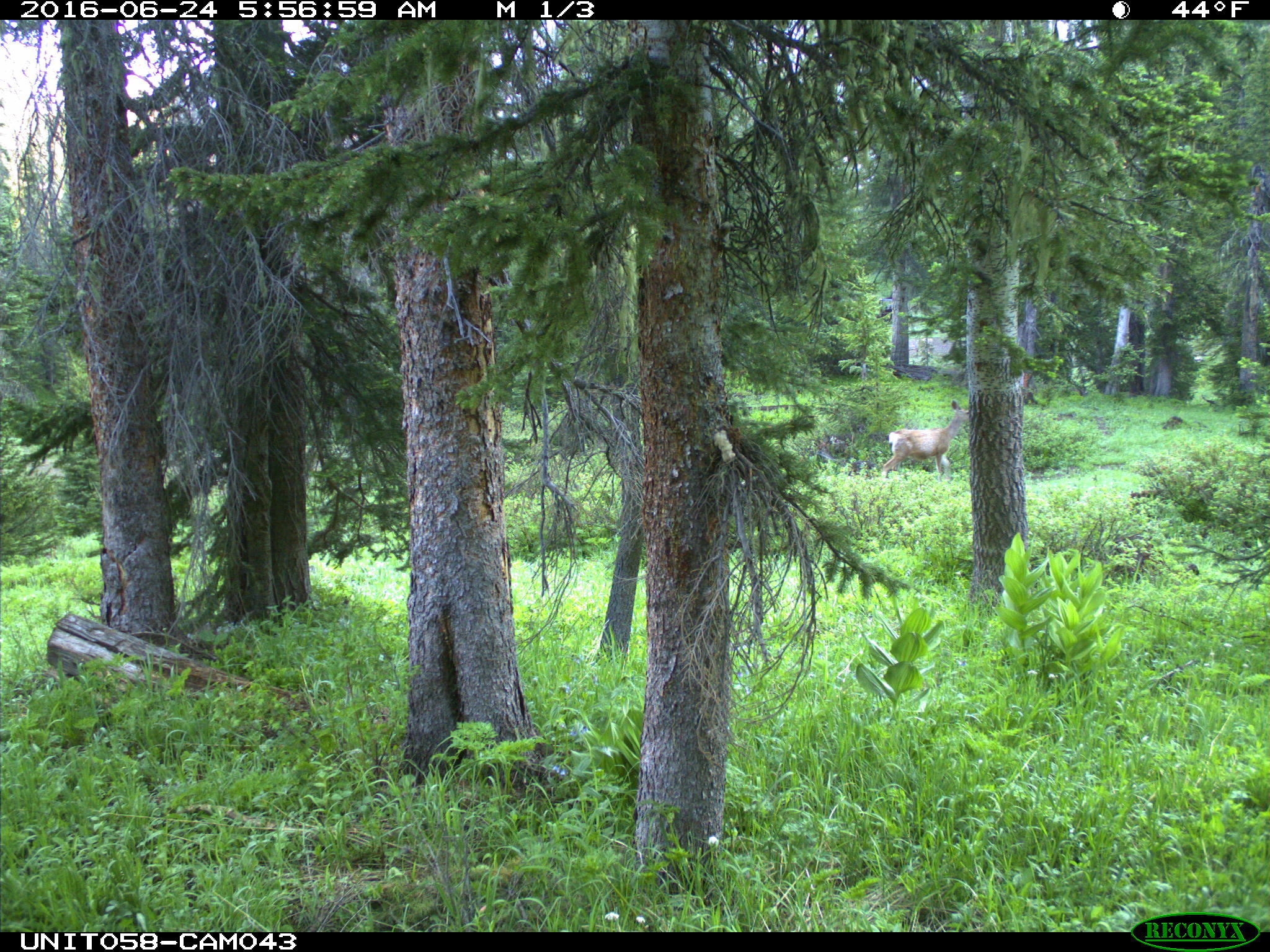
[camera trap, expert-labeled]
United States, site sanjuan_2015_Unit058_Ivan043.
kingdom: Animalia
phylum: Chordata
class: Mammalia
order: Artiodactyla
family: Cervidae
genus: Odocoileus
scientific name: Odocoileus hemionus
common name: mule deer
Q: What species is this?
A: Odocoileus hemionus (mule deer).